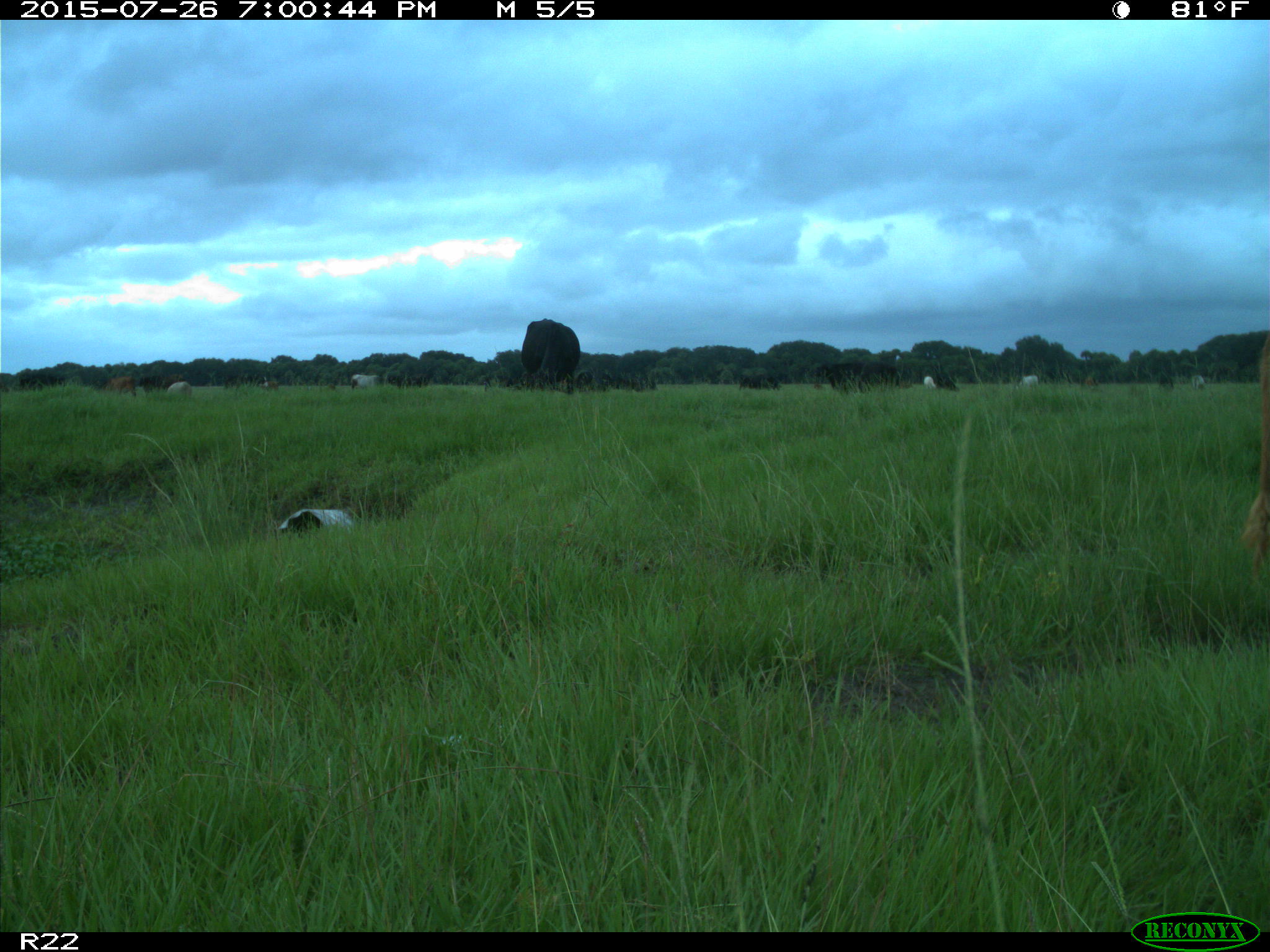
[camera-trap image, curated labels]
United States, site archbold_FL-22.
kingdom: Animalia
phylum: Chordata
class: Mammalia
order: Artiodactyla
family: Bovidae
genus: Bos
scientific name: Bos taurus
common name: domestic cow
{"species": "Bos taurus (domestic cow)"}